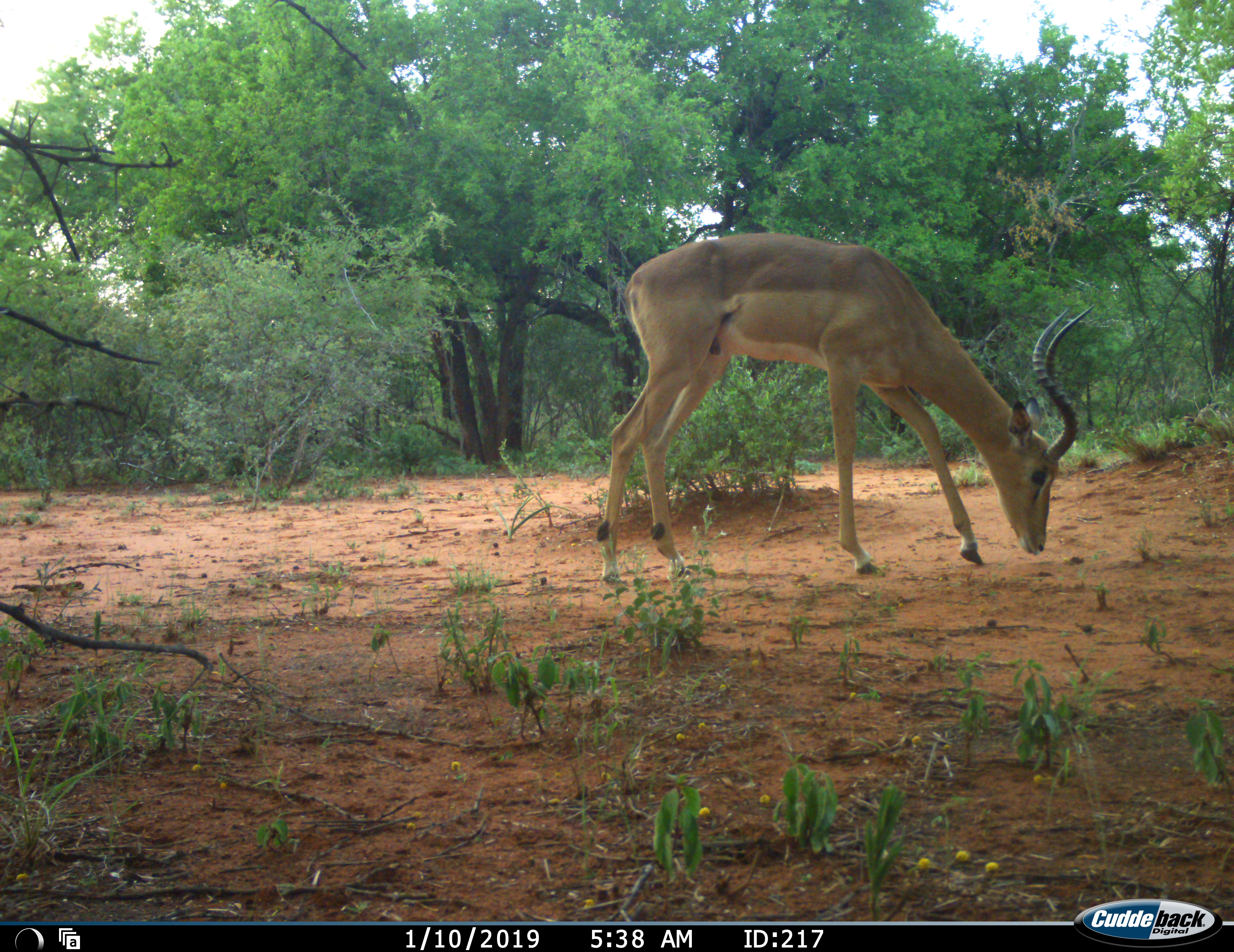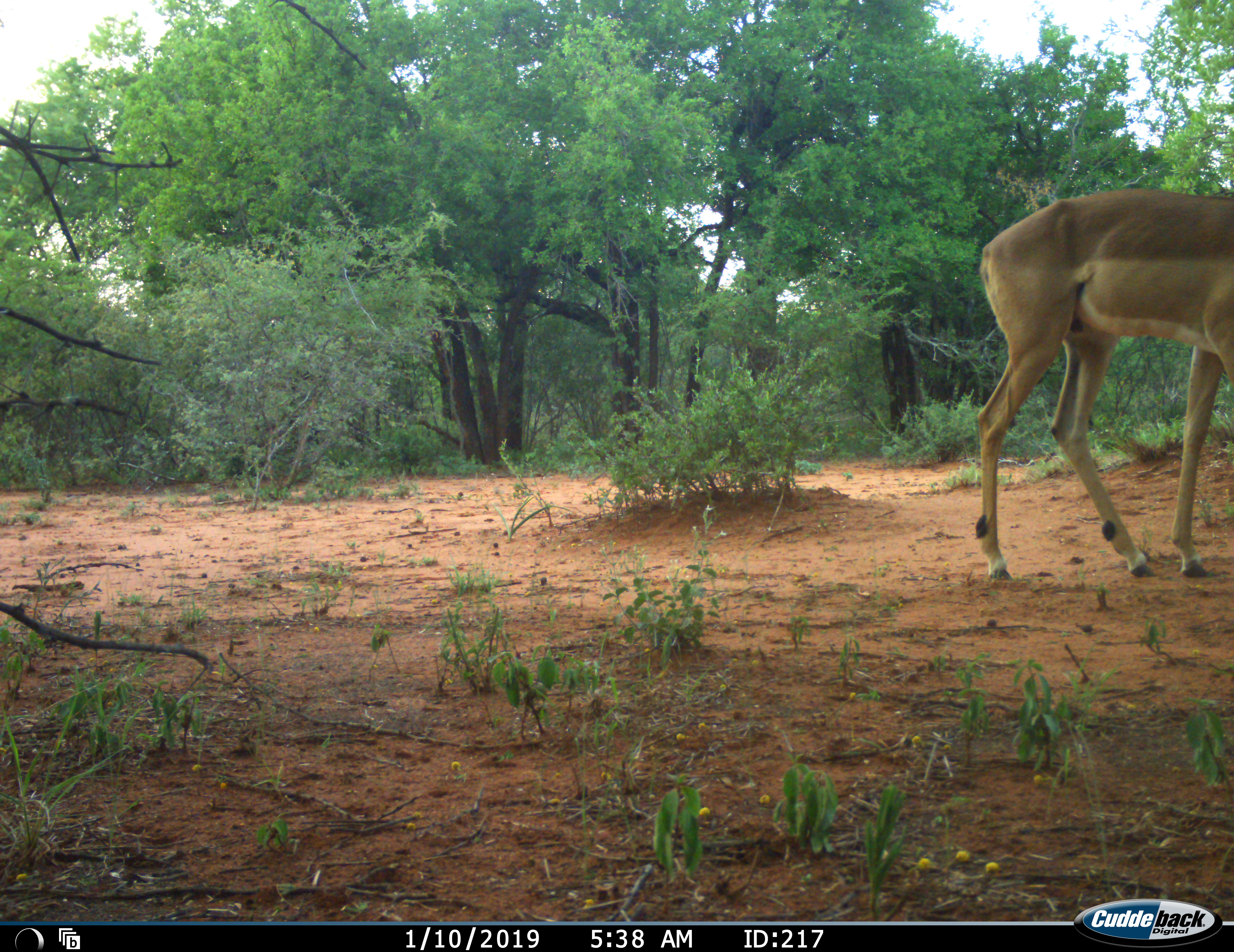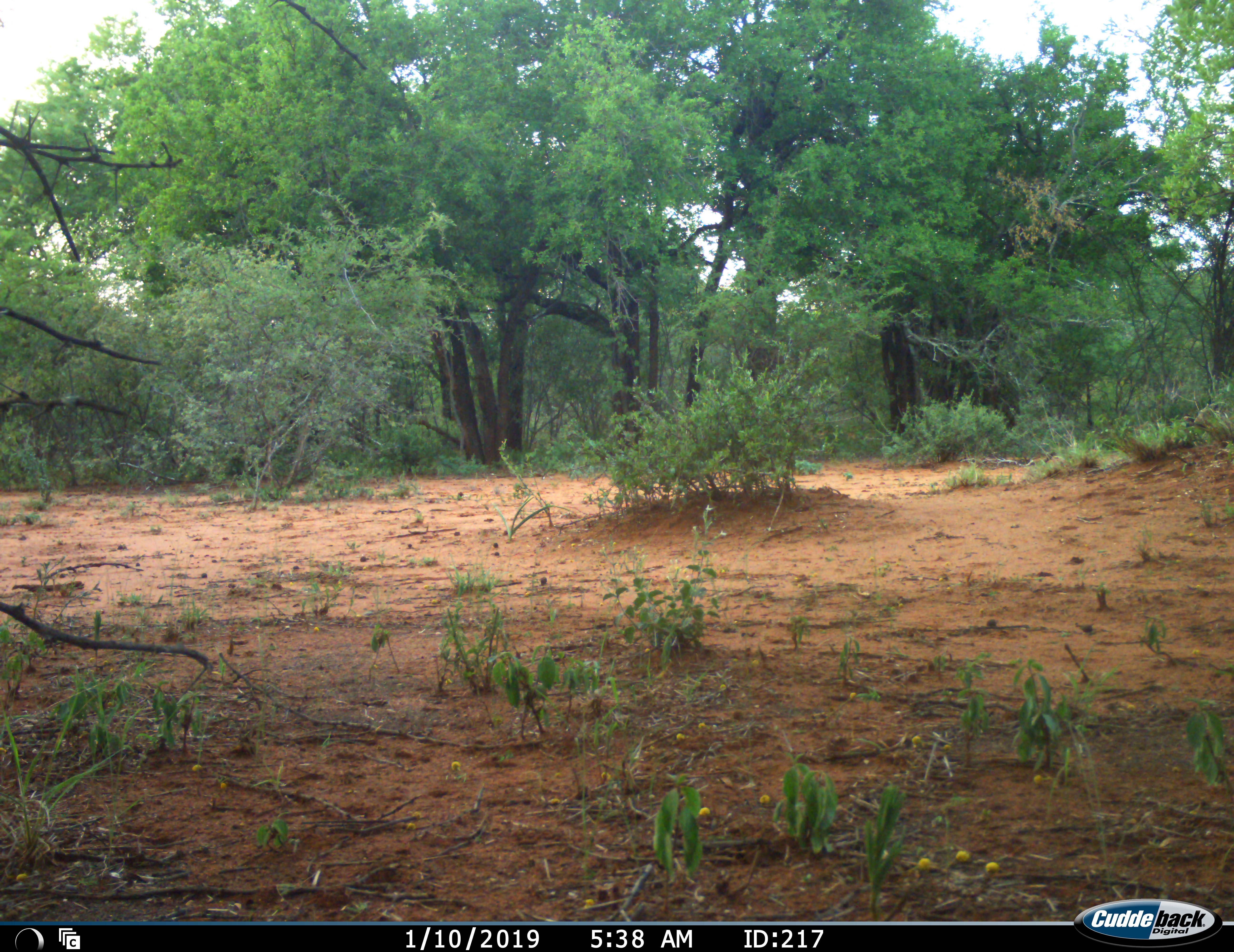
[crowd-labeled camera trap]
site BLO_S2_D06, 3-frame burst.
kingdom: Animalia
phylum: Chordata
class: Mammalia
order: Artiodactyla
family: Bovidae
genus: Aepyceros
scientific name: Aepyceros melampus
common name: impala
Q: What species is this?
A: Impala (Aepyceros melampus).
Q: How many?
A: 1.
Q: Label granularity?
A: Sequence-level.